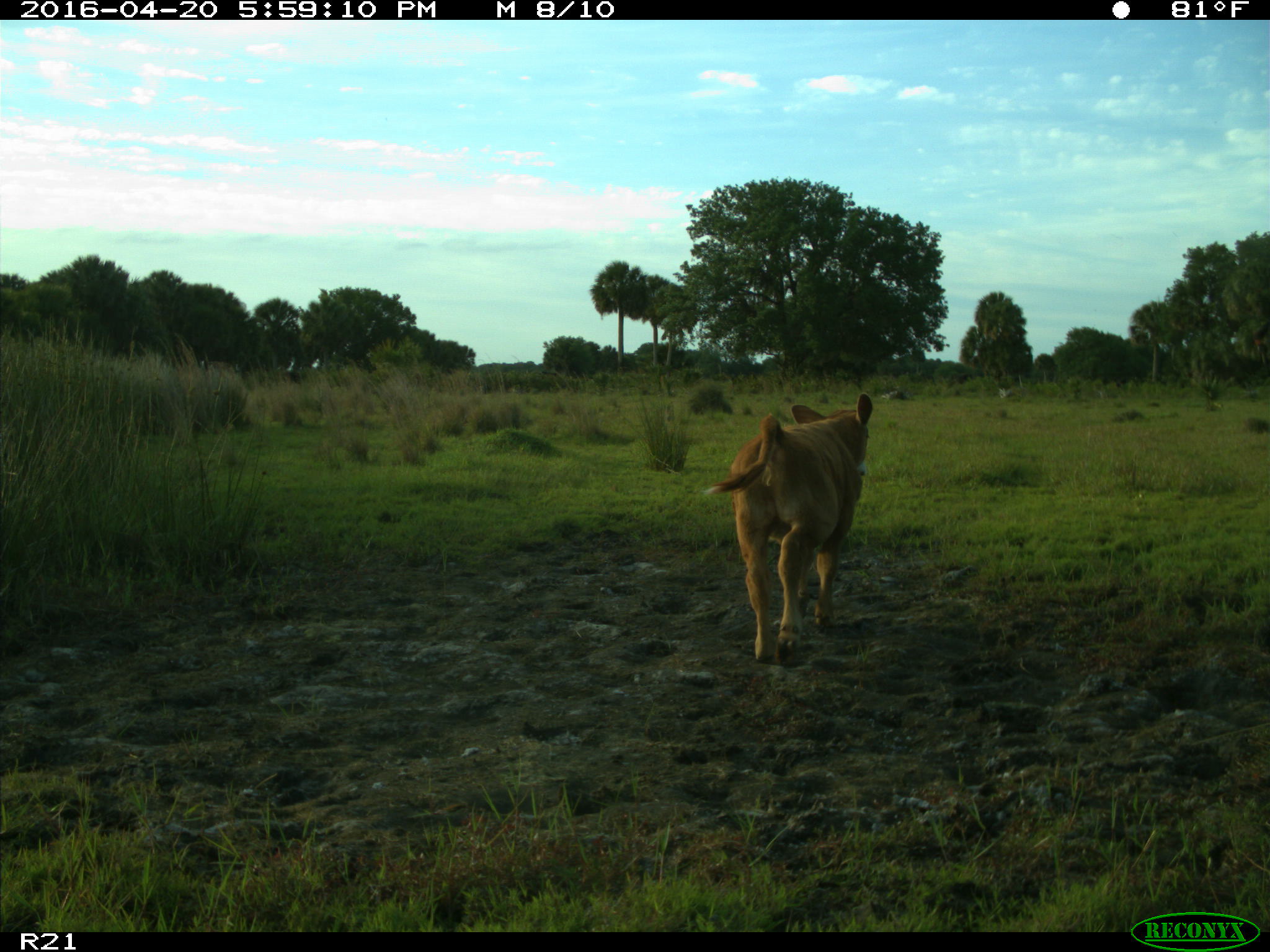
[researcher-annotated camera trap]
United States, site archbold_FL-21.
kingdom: Animalia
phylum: Chordata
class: Mammalia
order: Artiodactyla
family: Bovidae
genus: Bos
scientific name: Bos taurus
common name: domestic cow